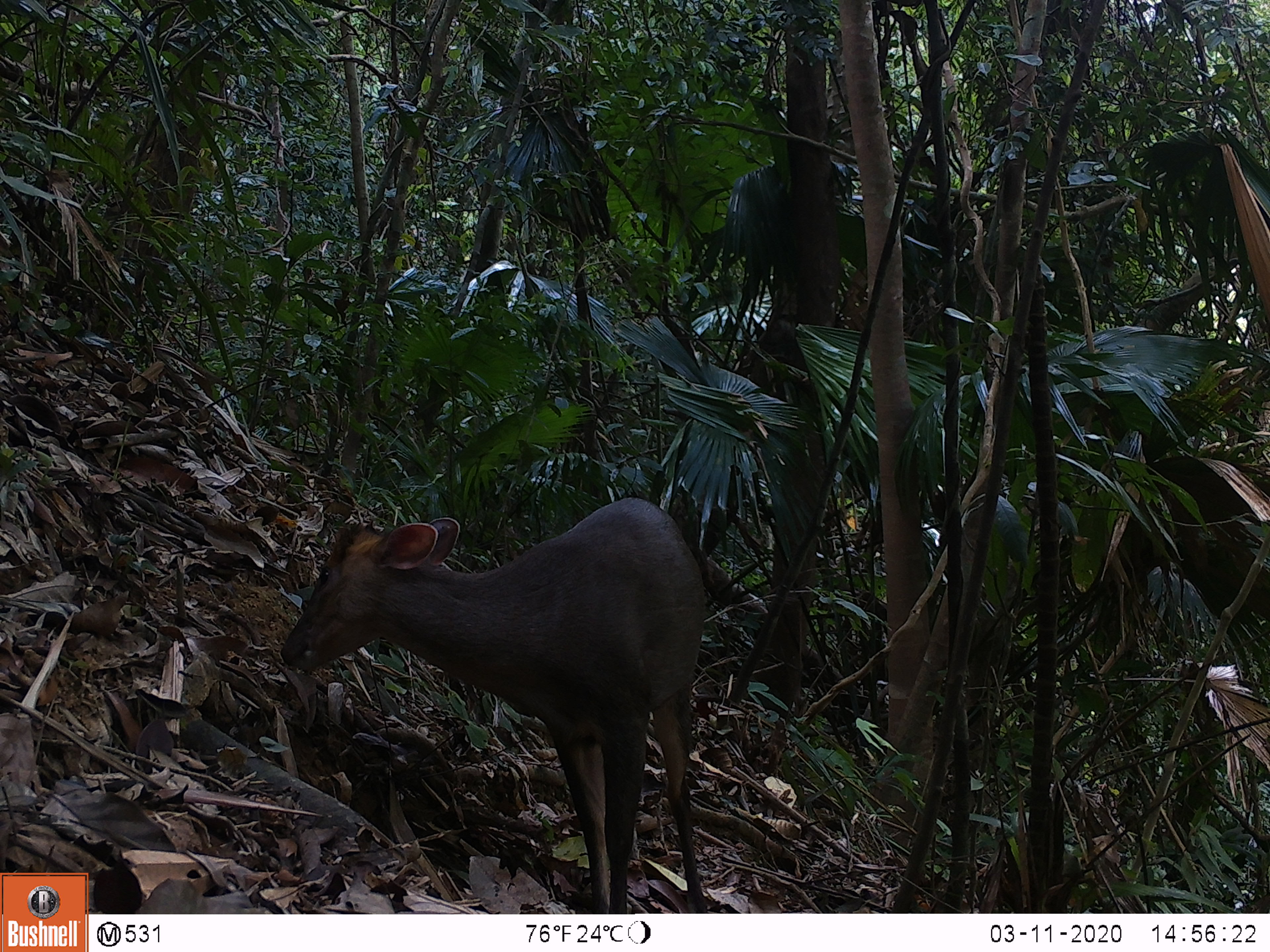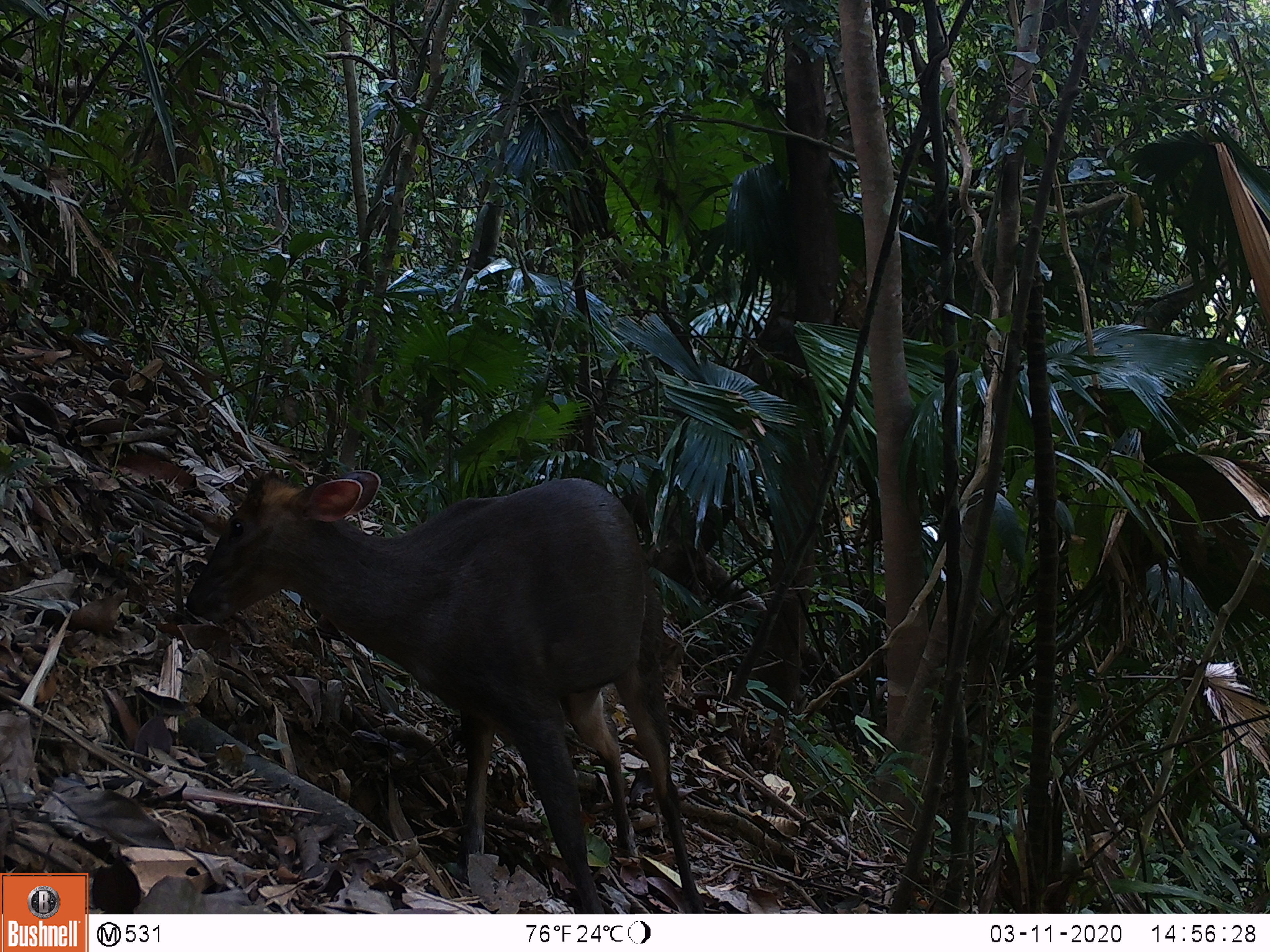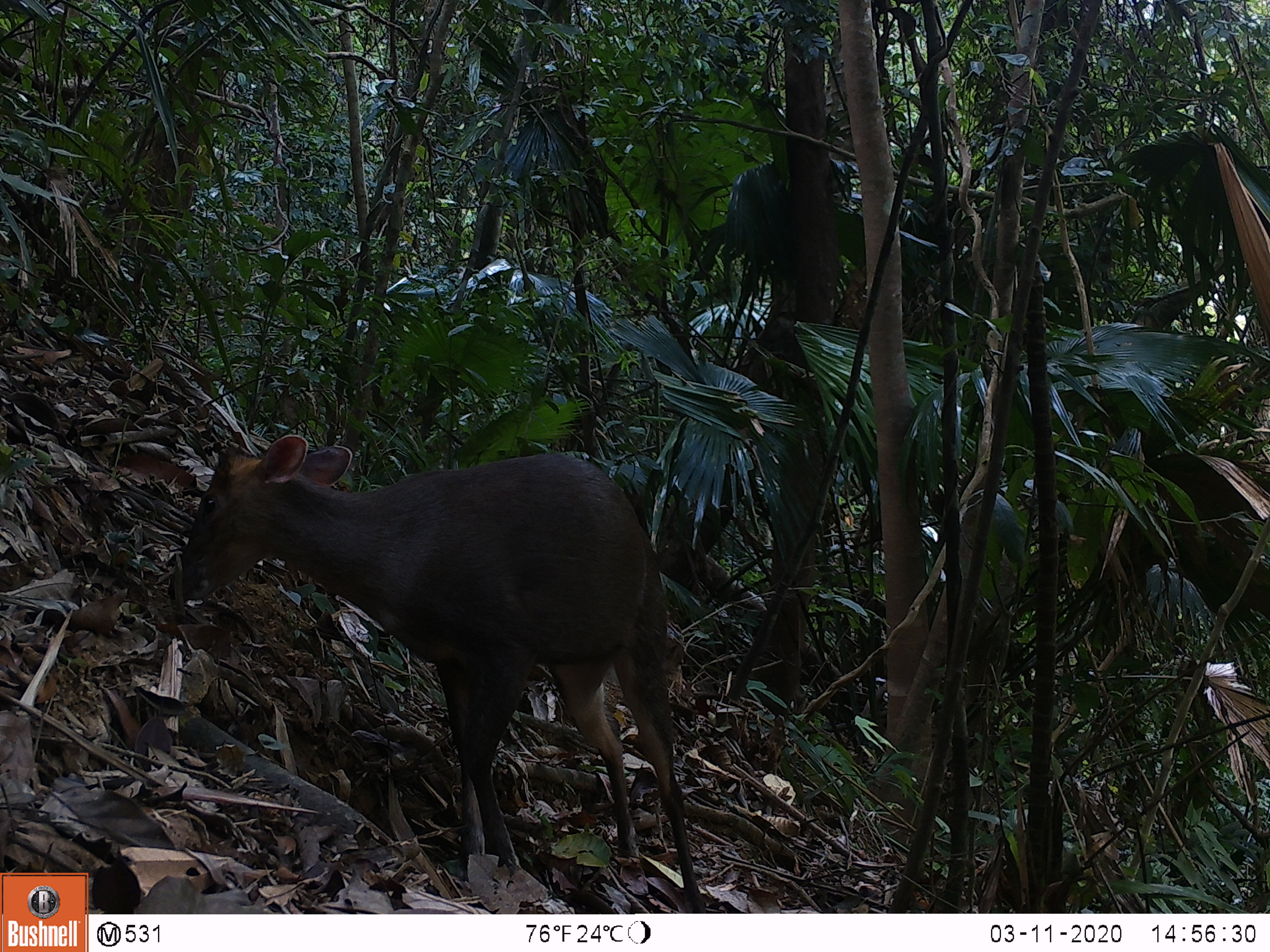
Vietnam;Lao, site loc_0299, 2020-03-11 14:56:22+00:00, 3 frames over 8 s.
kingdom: Animalia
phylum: Chordata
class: Mammalia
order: Artiodactyla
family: Cervidae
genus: Muntiacus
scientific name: Muntiacus rooseveltorum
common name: roosevelt's muntjac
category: roosevelts muntjac group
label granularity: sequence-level